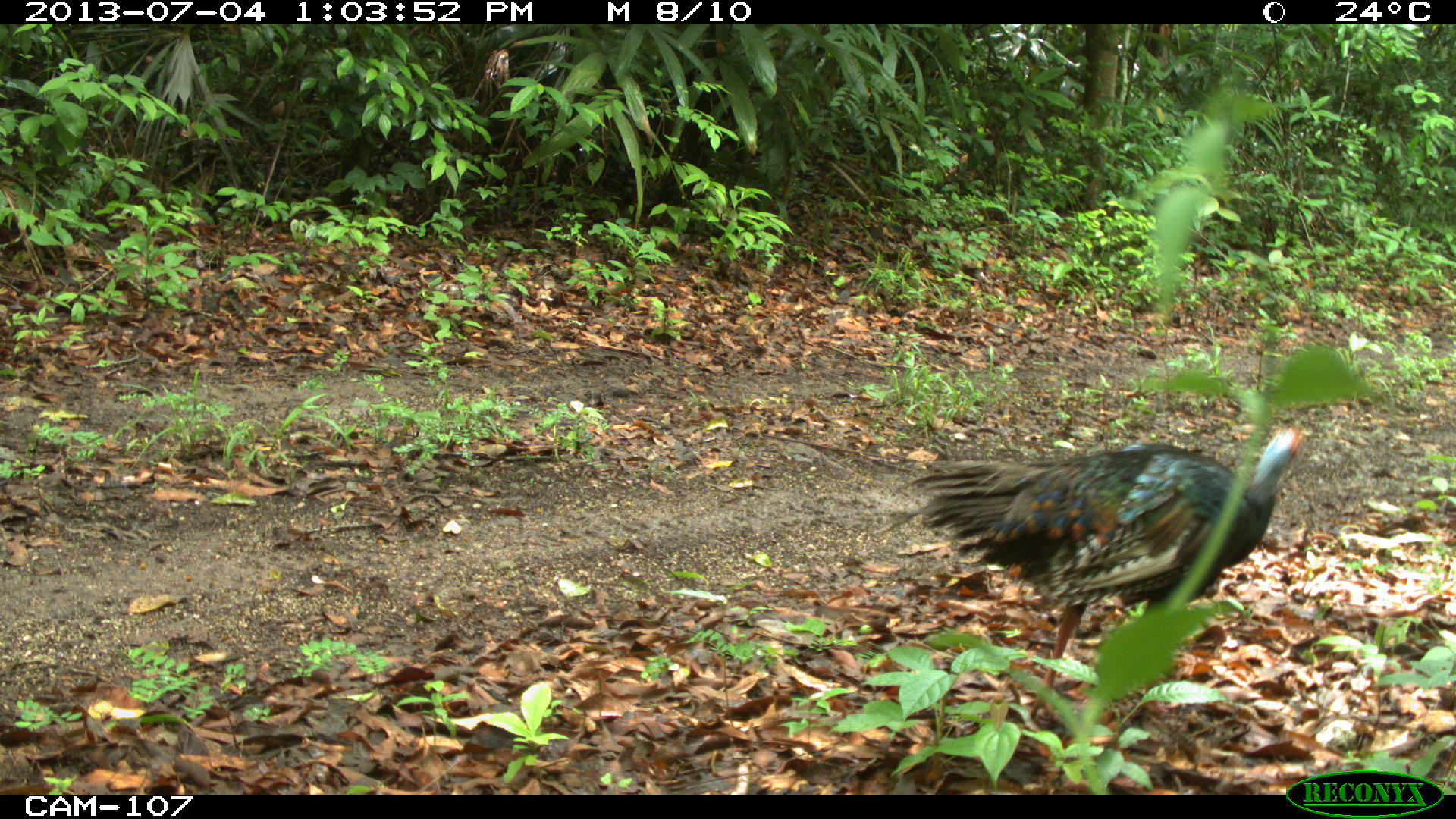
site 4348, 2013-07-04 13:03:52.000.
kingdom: Animalia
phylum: Chordata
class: Aves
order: Galliformes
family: Phasianidae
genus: Meleagris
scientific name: Meleagris ocellata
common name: ocellated turkey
Meleagris ocellata (ocellated turkey), count 1.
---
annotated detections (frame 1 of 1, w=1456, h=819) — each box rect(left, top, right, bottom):
meleagris ocellata: rect(875, 423, 1312, 718)